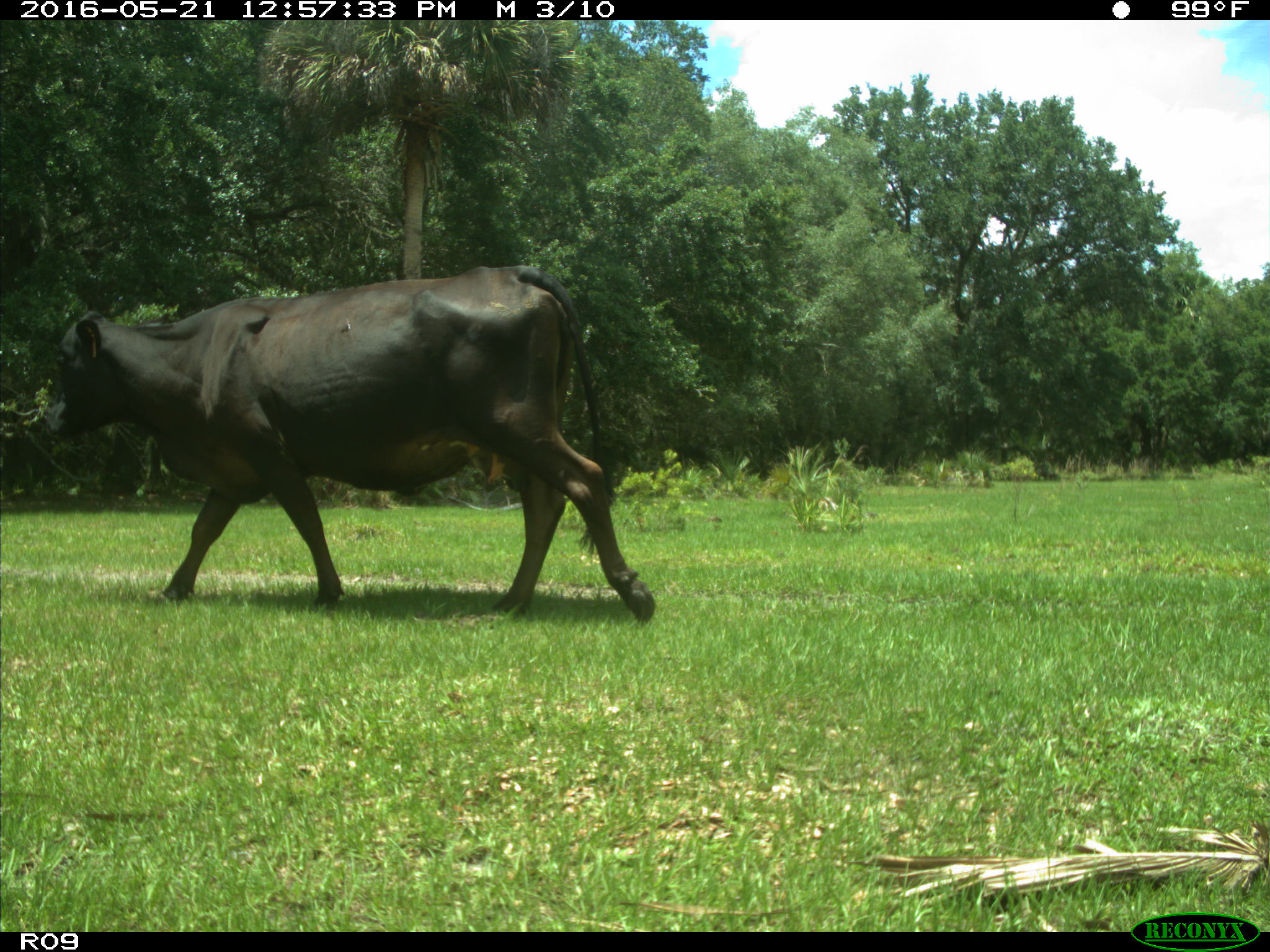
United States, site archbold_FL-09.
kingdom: Animalia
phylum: Chordata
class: Mammalia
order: Artiodactyla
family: Bovidae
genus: Bos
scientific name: Bos taurus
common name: domestic cow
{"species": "Bos taurus (domestic cow)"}